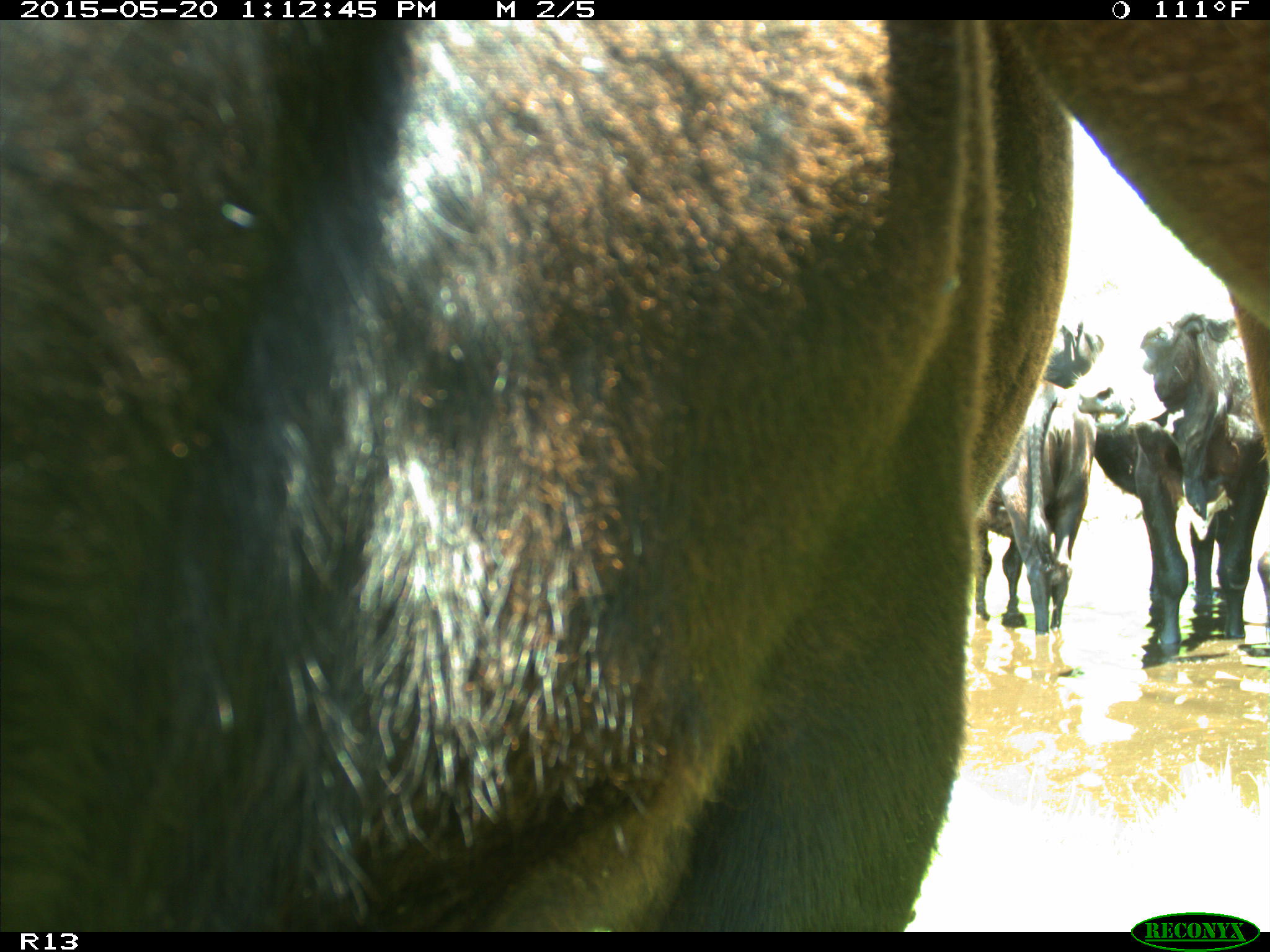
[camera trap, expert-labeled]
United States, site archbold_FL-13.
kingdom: Animalia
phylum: Chordata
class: Mammalia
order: Artiodactyla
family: Bovidae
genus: Bos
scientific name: Bos taurus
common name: domestic cow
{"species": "Bos taurus (domestic cow)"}